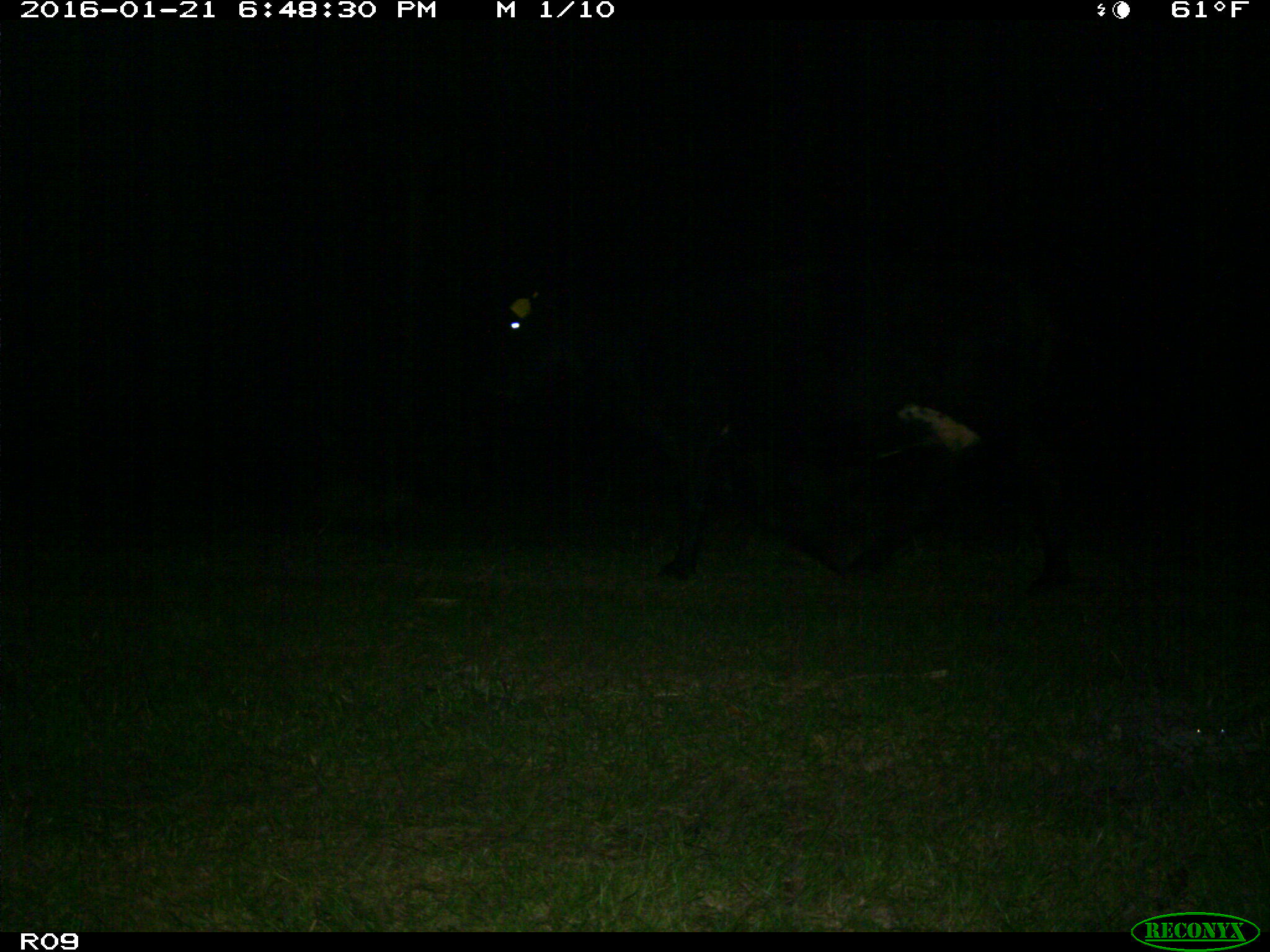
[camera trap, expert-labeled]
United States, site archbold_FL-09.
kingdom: Animalia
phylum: Chordata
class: Mammalia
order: Artiodactyla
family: Bovidae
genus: Bos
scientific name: Bos taurus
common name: domestic cow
Bos taurus (domestic cow).